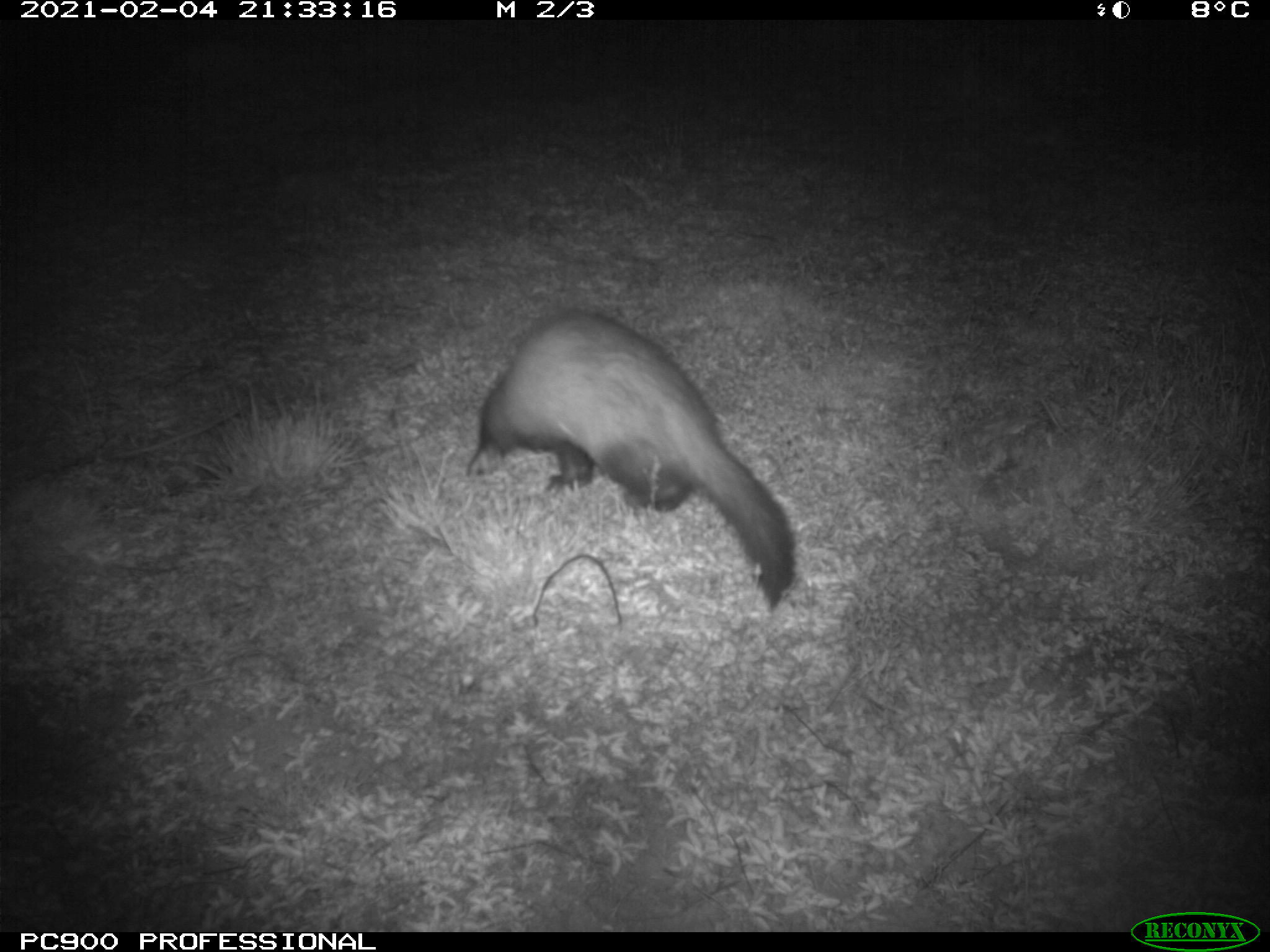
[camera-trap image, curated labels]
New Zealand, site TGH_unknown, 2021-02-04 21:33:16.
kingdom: Animalia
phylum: Chordata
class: Mammalia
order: Carnivora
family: Mustelidae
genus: Mustela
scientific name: Mustela furo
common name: ferret